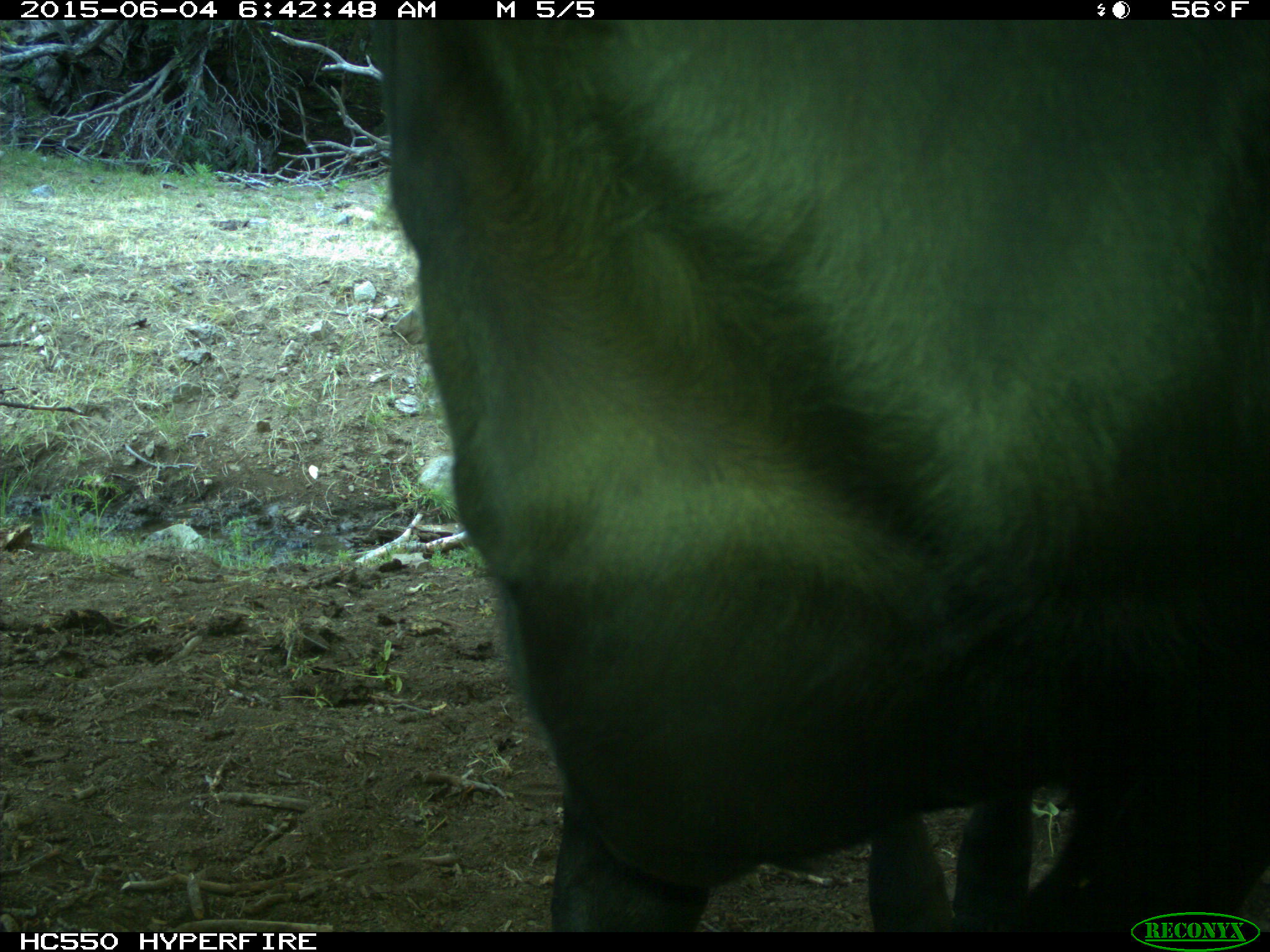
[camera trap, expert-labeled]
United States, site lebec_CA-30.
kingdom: Animalia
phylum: Chordata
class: Mammalia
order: Artiodactyla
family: Bovidae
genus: Bos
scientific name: Bos taurus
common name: domestic cow